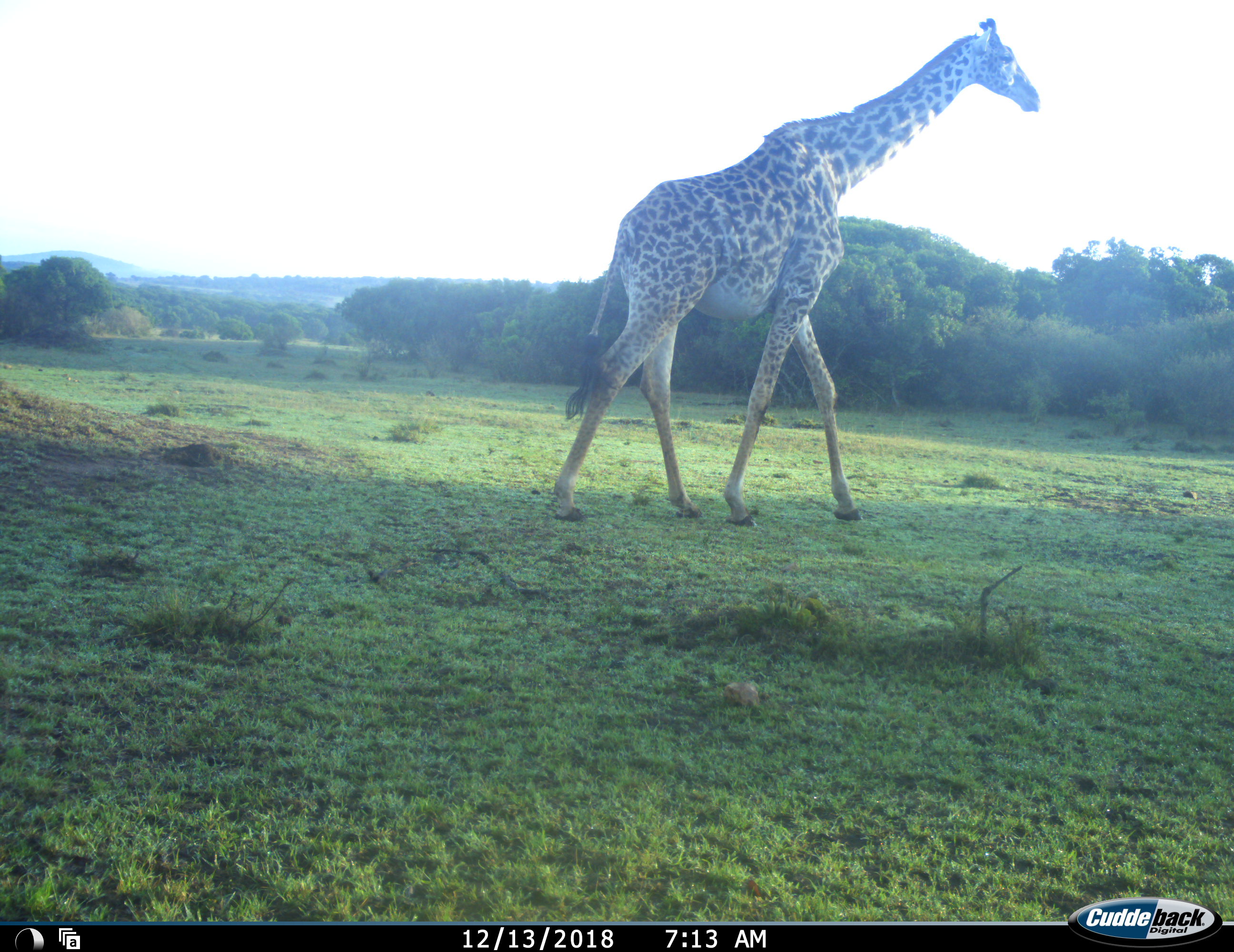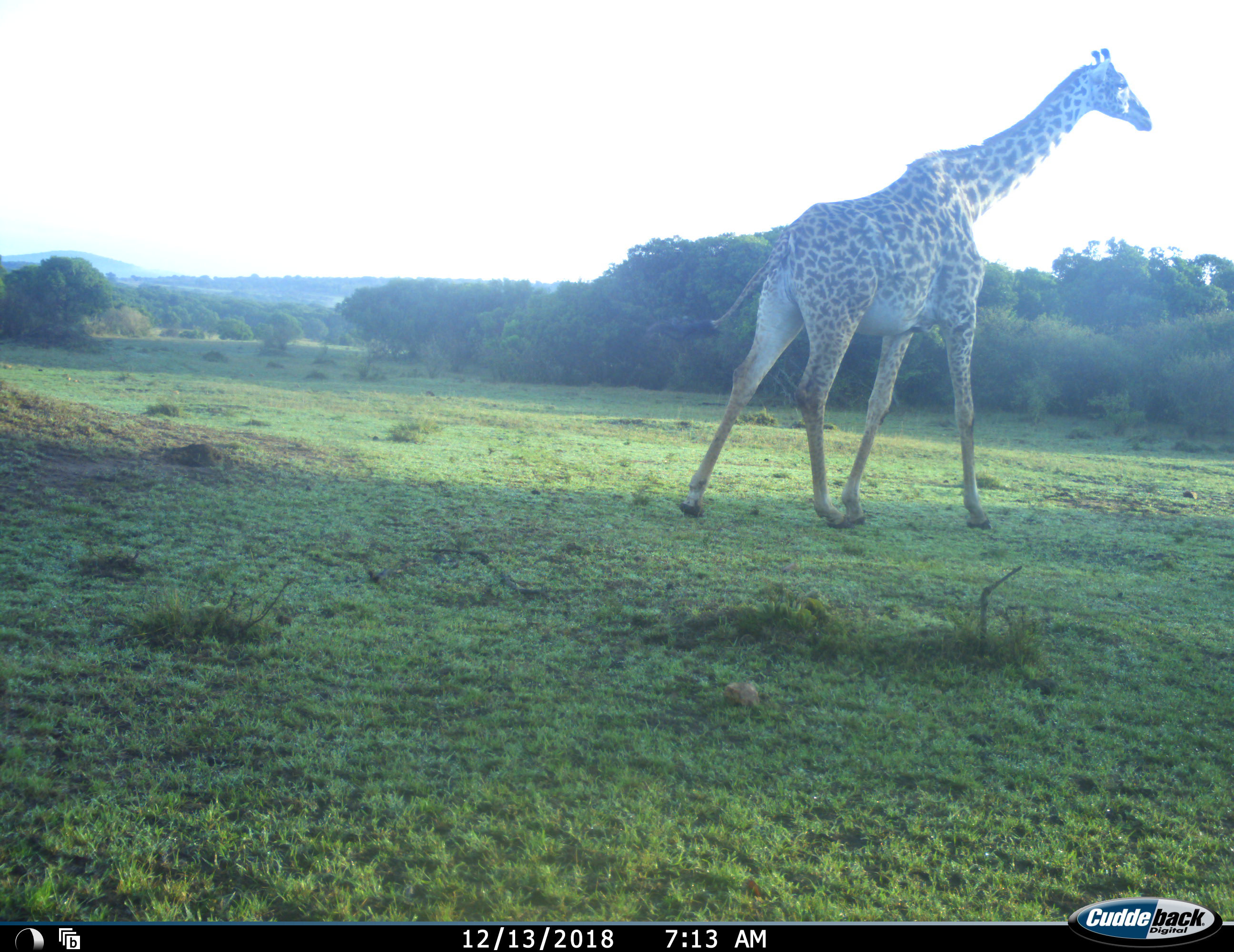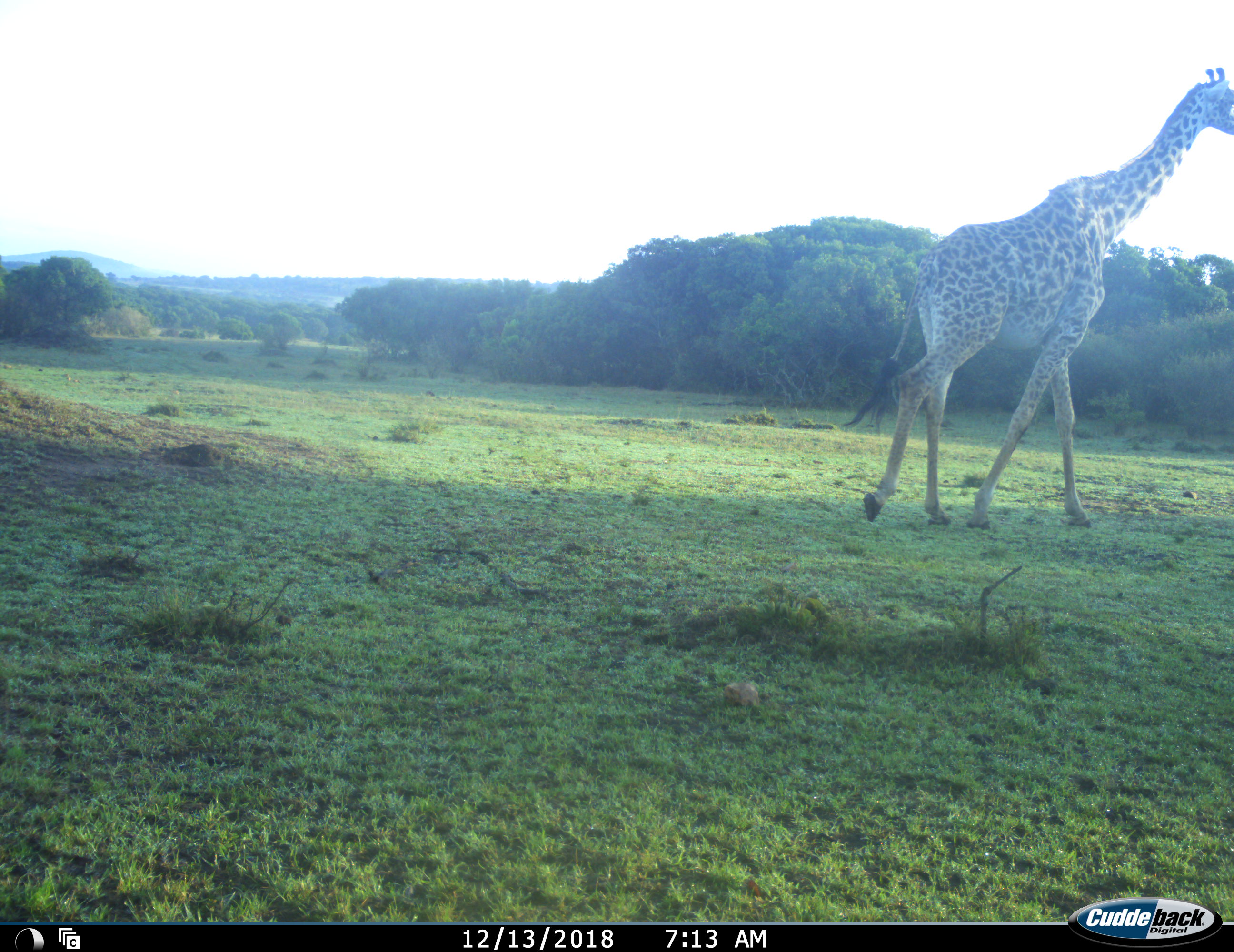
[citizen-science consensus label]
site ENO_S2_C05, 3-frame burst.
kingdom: Animalia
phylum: Chordata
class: Mammalia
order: Artiodactyla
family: Giraffidae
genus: Giraffa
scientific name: Giraffa camelopardalis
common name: giraffe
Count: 1.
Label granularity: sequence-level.